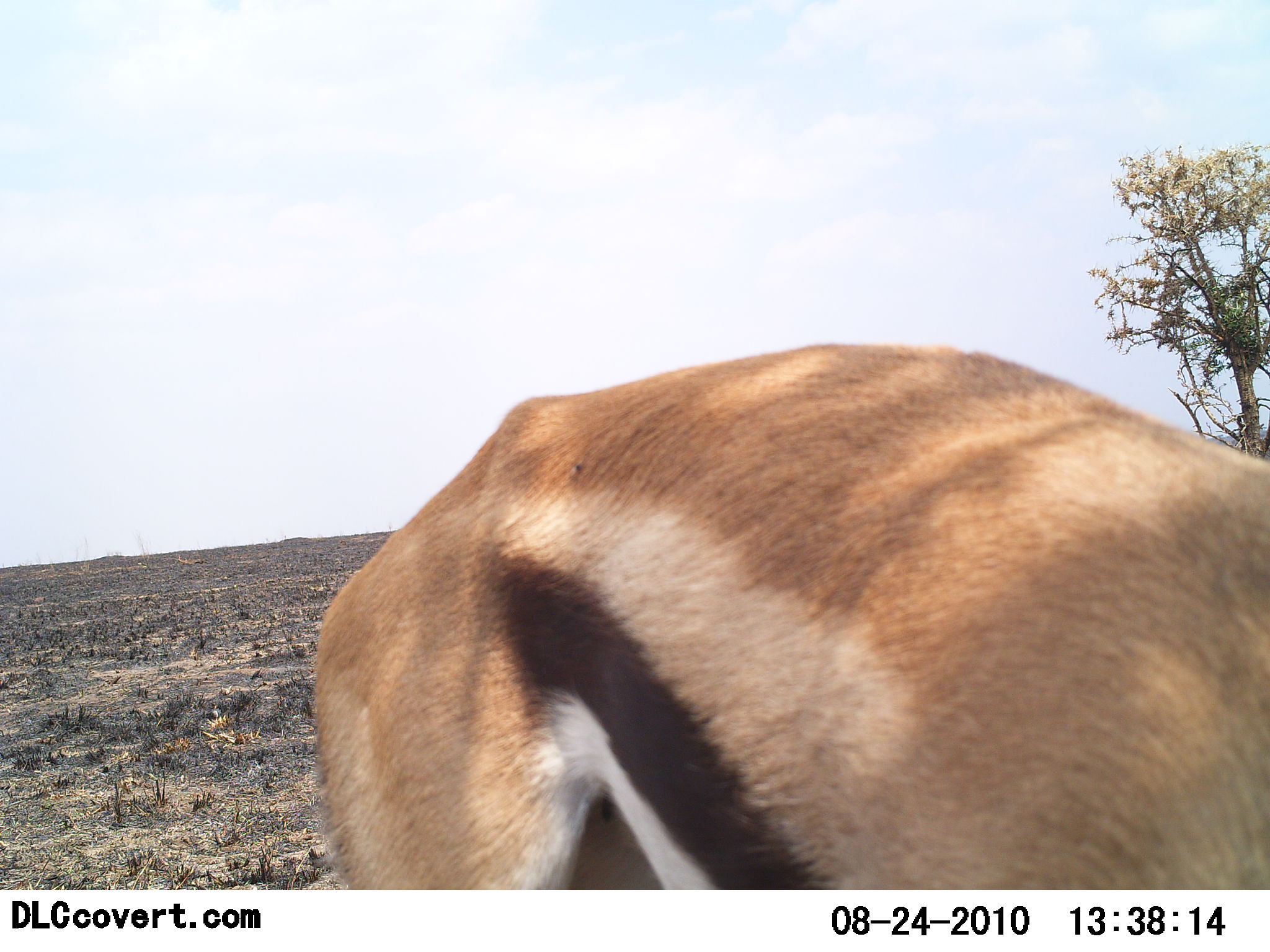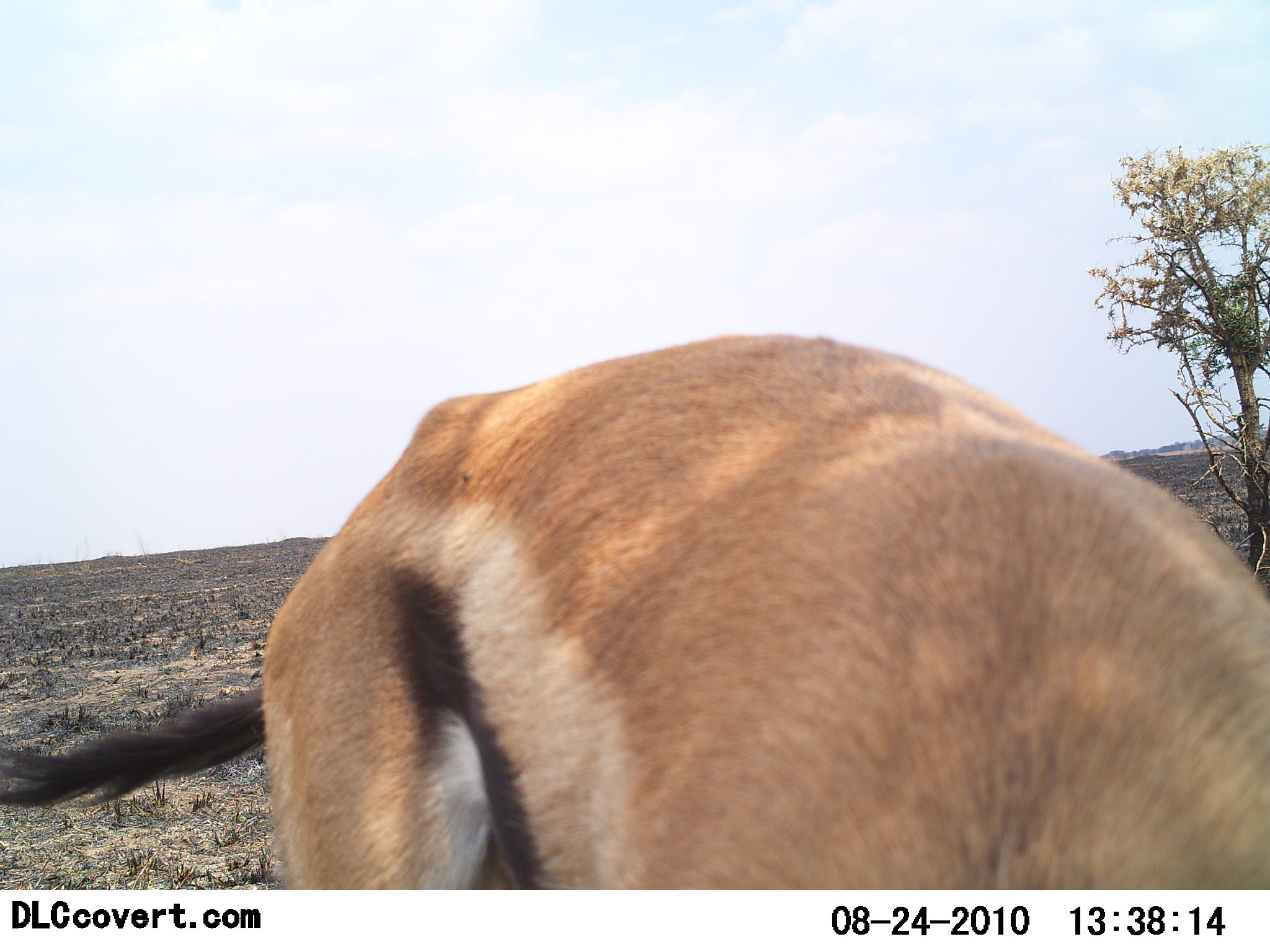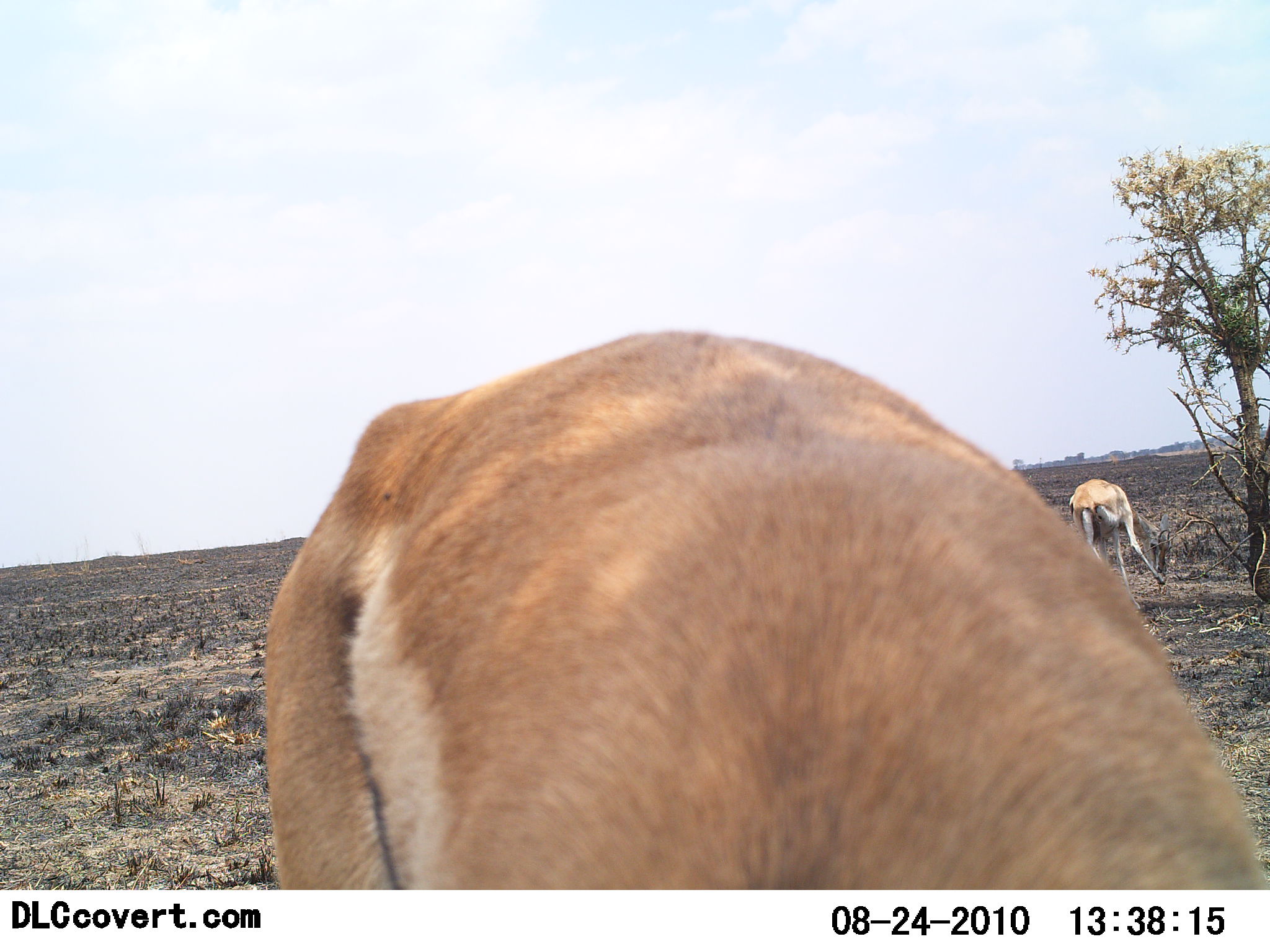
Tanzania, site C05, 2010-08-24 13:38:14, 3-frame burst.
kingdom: Animalia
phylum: Chordata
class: Mammalia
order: Artiodactyla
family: Bovidae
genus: Eudorcas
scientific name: Eudorcas thomsonii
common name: thomson's gazelle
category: gazellethomsons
Gazellethomsons (thomson's gazelle) (Eudorcas thomsonii), count 2. Behavior (volunteer vote fractions): standing 53%, resting 0%, moving 12%, interacting 0%. Young present (vote fraction): 0%. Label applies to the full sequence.